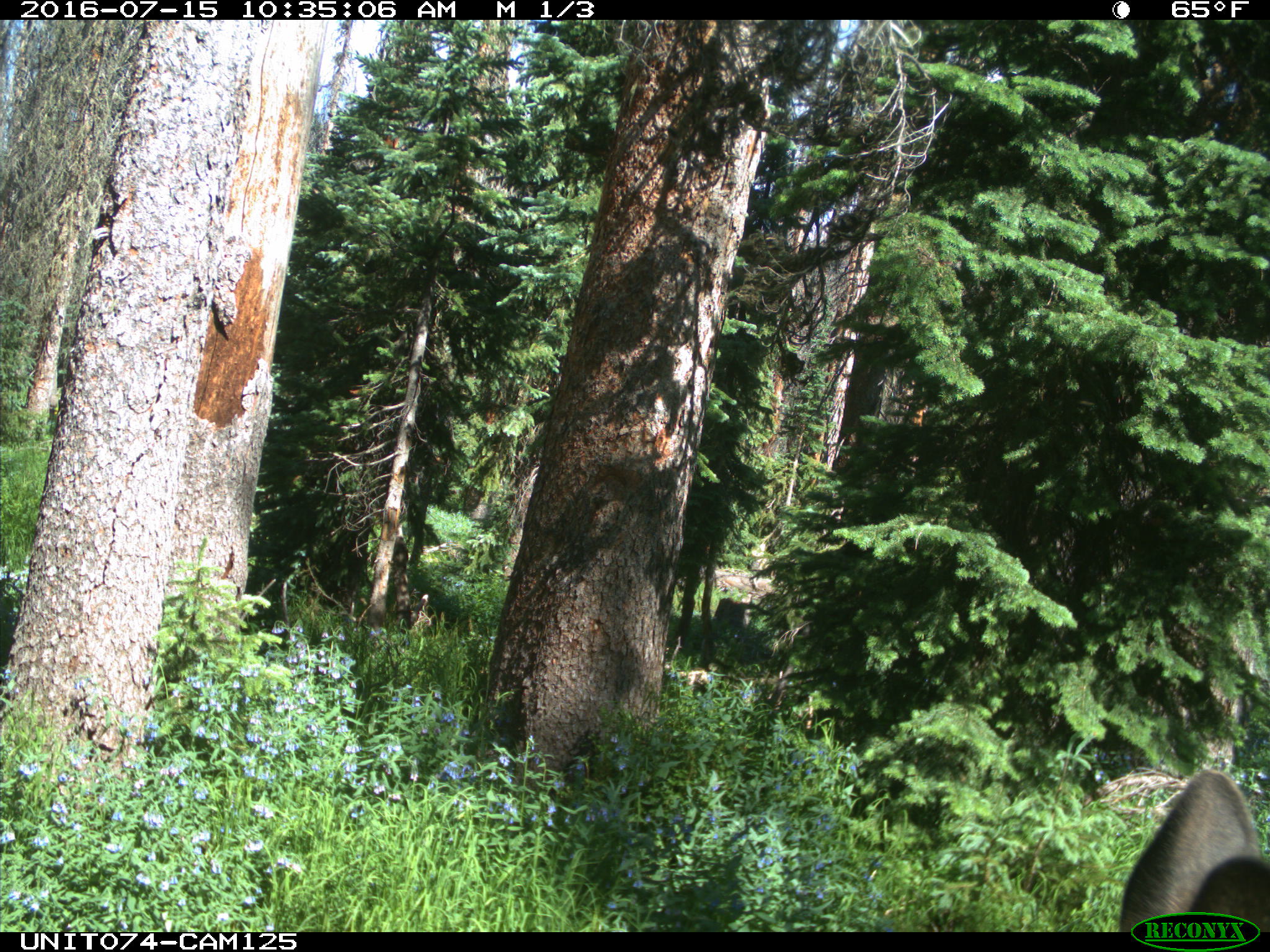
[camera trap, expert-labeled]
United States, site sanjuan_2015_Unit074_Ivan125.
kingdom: Animalia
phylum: Chordata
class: Mammalia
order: Artiodactyla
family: Cervidae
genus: Cervus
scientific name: Cervus elaphus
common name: red deer